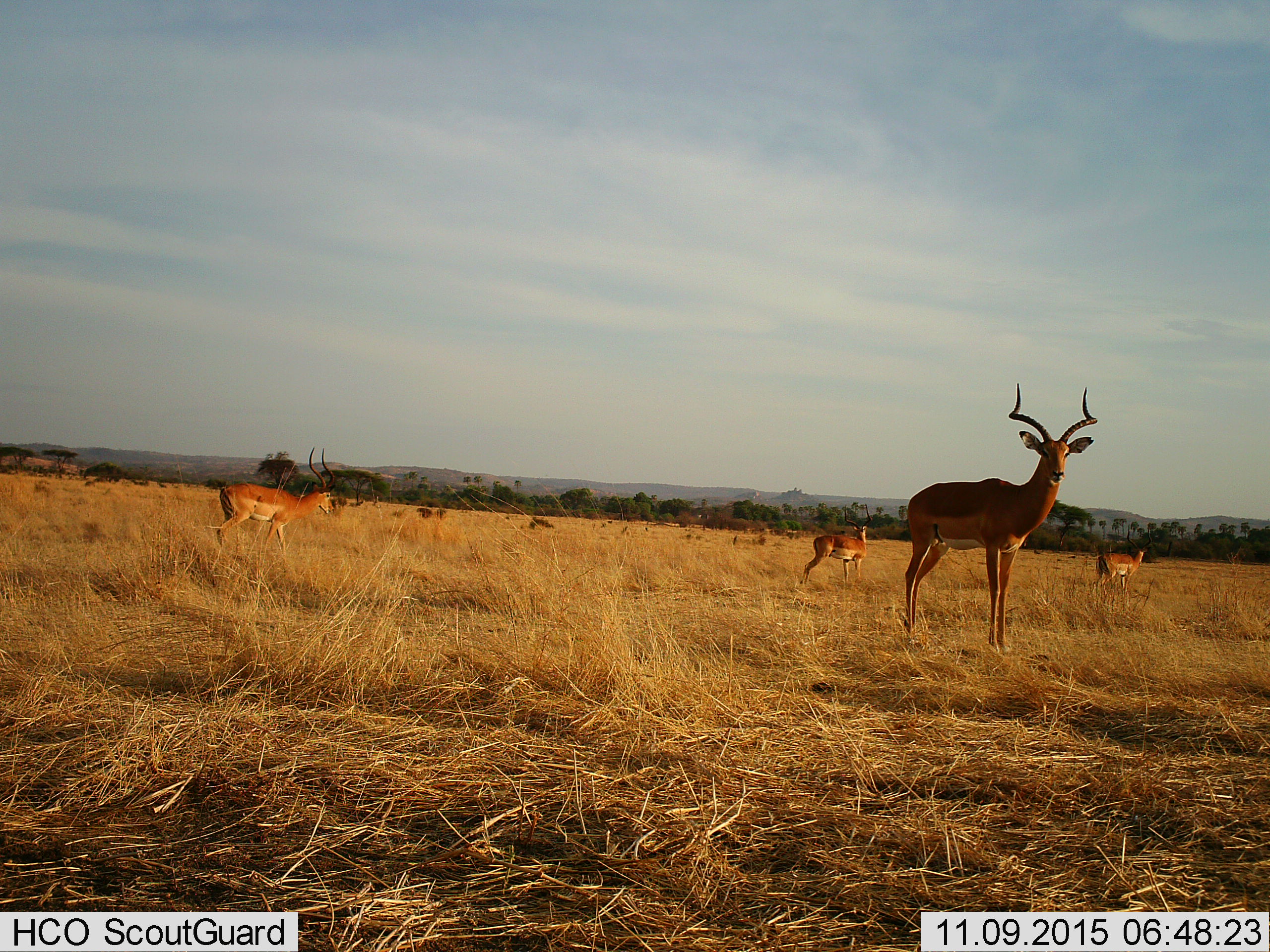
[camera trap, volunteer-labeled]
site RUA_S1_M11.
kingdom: Animalia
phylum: Chordata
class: Mammalia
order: Artiodactyla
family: Bovidae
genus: Aepyceros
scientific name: Aepyceros melampus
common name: impala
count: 4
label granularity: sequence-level